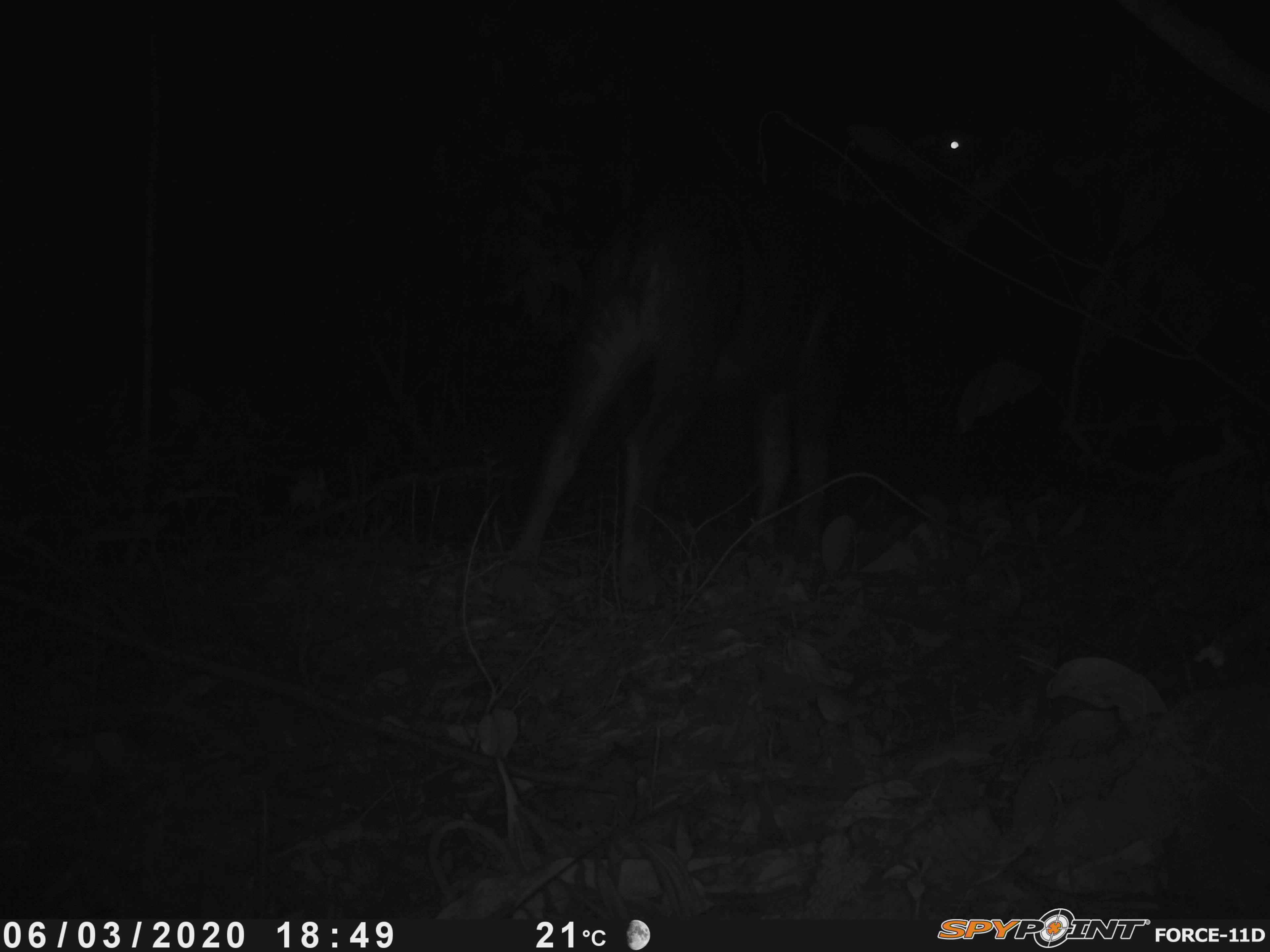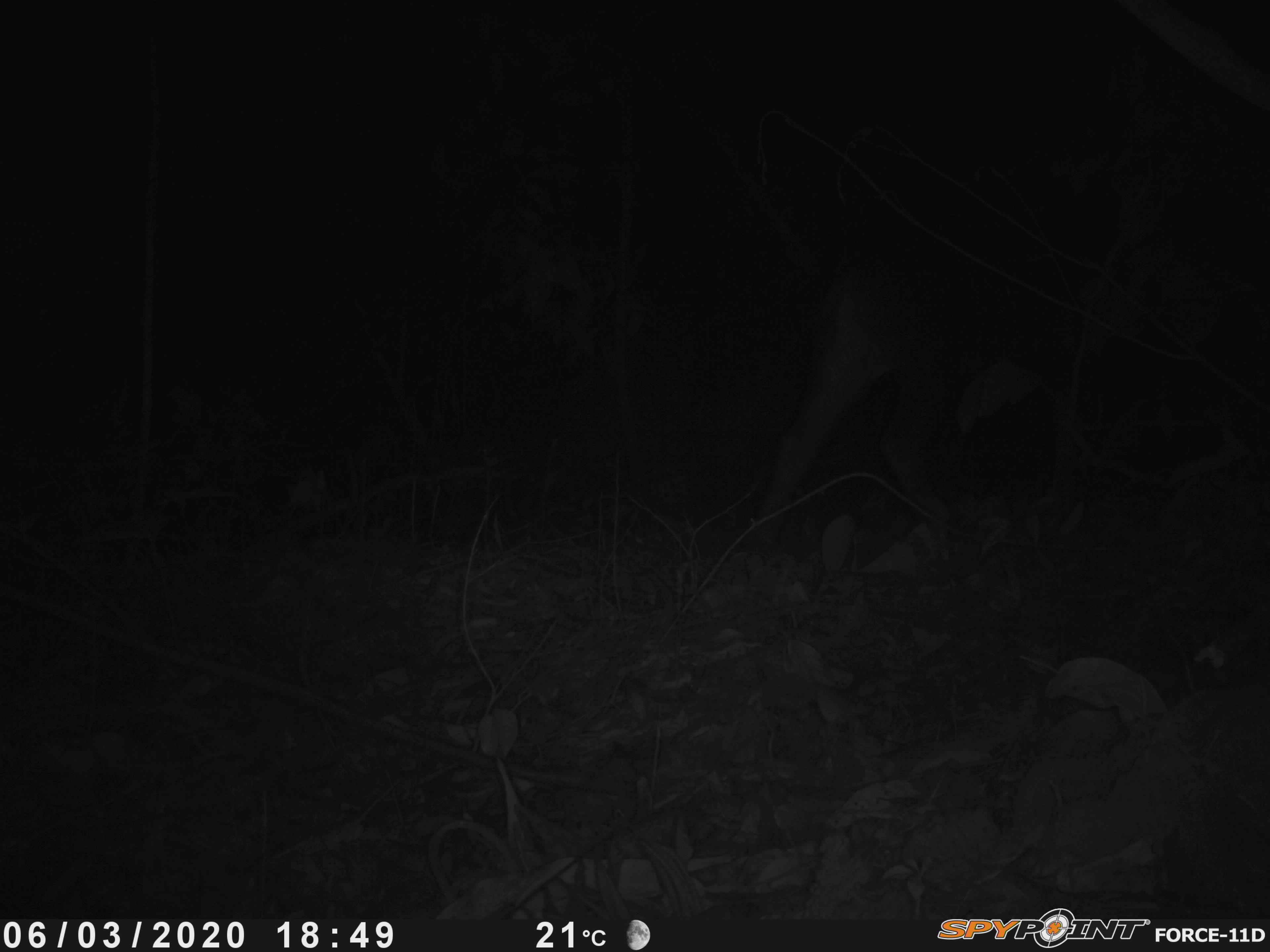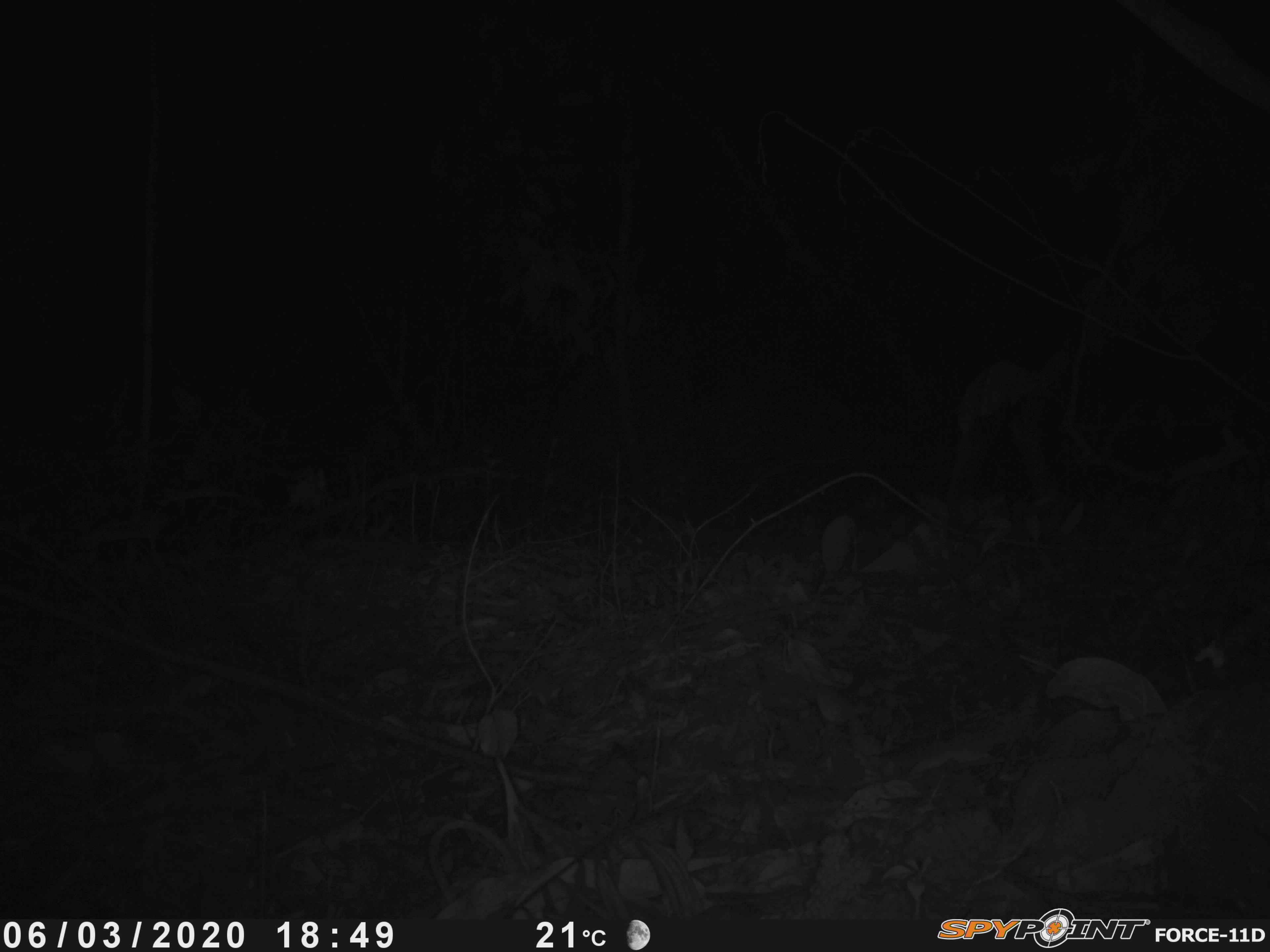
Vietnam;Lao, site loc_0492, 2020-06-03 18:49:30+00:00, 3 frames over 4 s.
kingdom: Animalia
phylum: Chordata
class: Mammalia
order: Artiodactyla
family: Bovidae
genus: Capricornis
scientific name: Capricornis sumatraensis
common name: chinese serow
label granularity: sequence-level